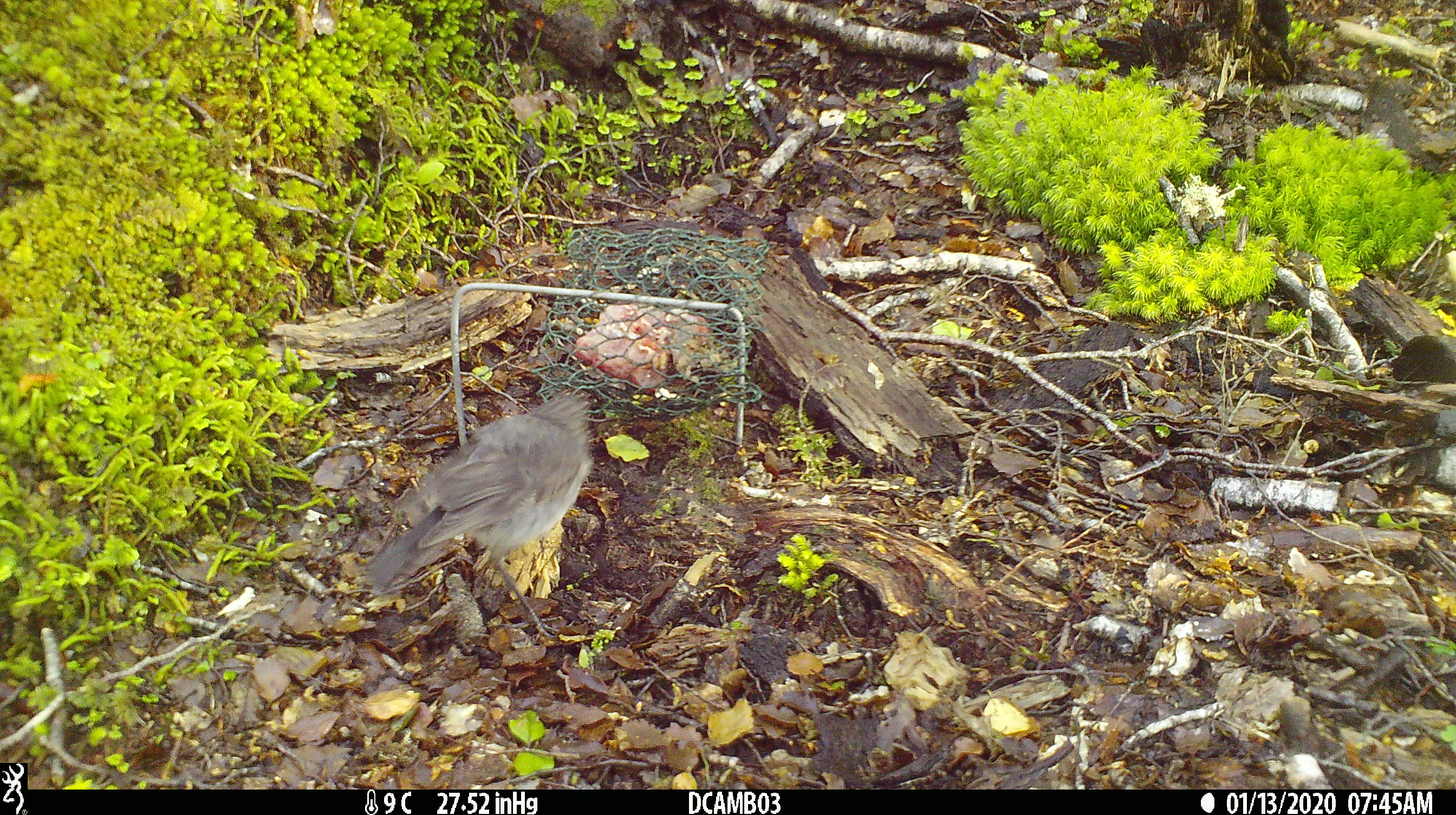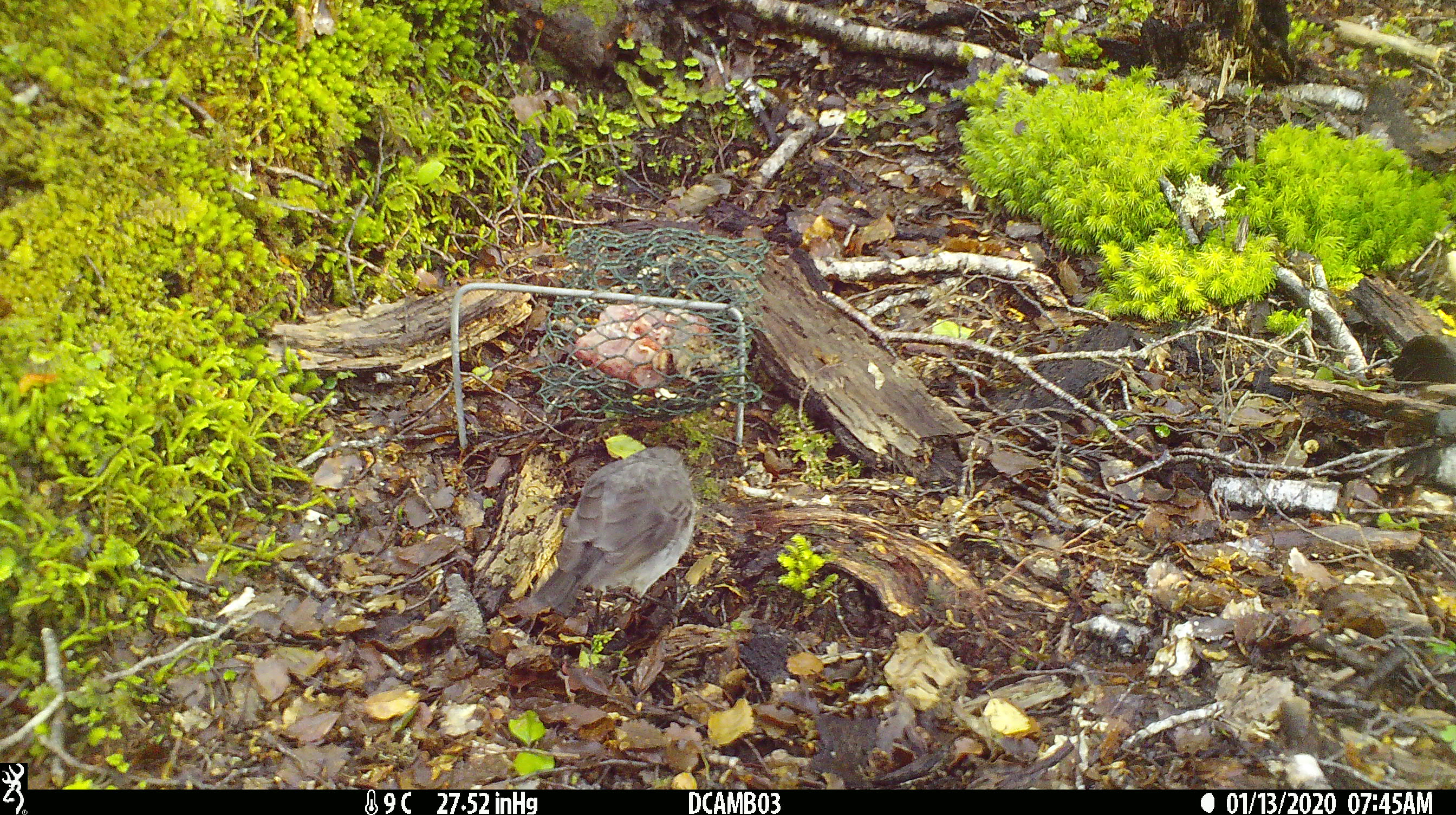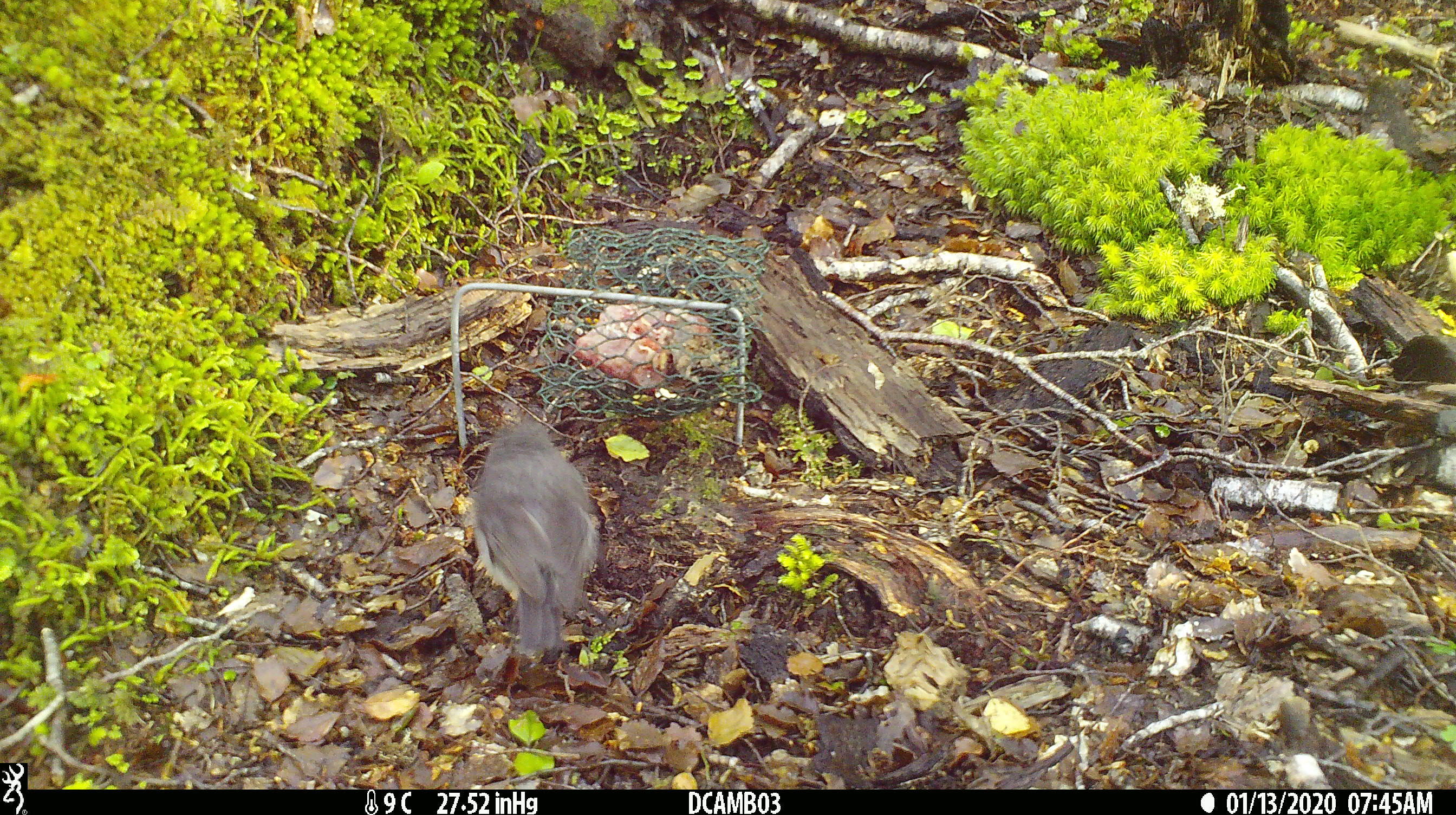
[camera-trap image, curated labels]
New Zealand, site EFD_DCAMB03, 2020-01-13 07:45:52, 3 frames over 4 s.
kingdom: Animalia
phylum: Chordata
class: Aves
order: Passeriformes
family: Petroicidae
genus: Petroica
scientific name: Petroica australis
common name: new zealand robin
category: robin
Robin (new zealand robin) (Petroica australis).